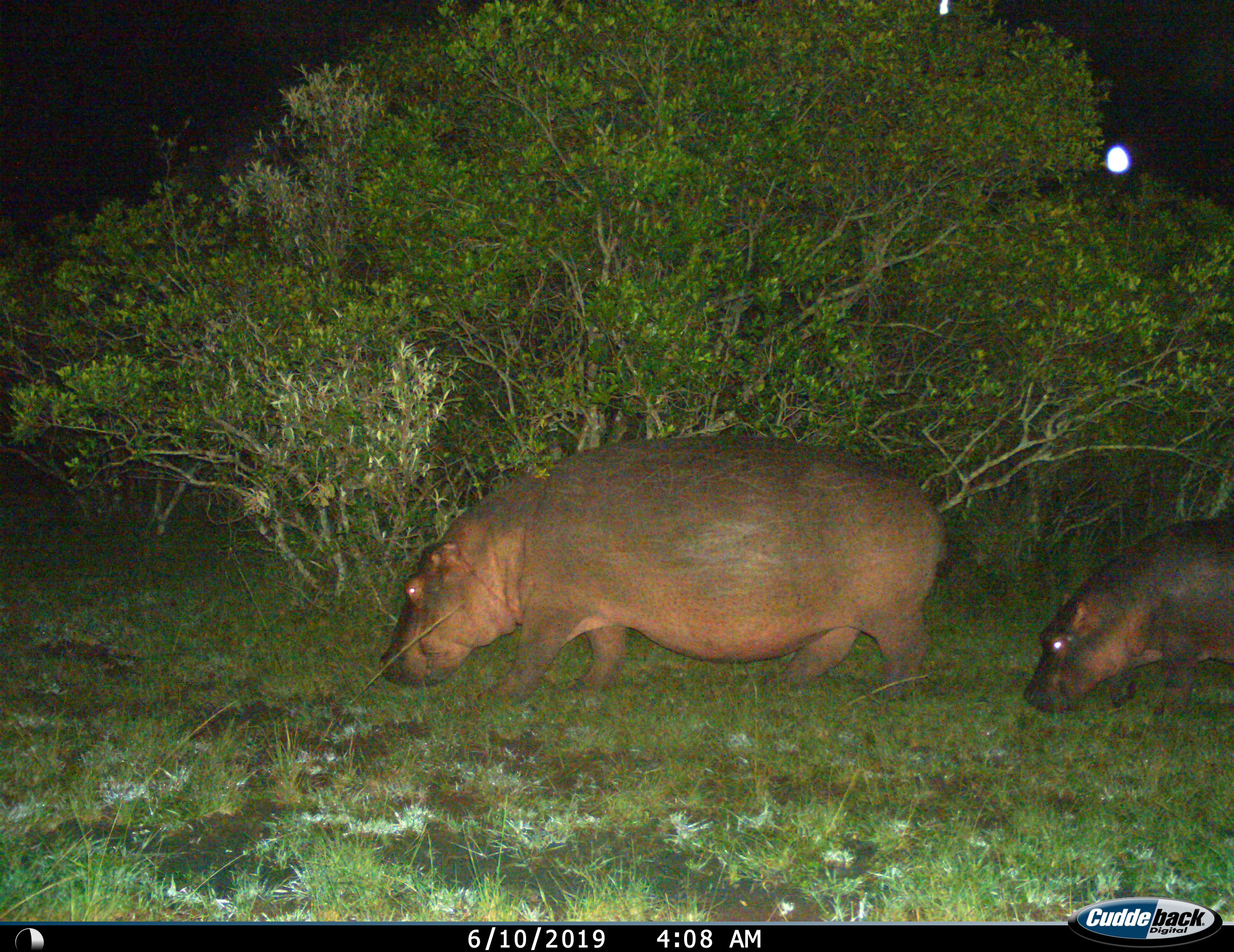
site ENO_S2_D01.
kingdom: Animalia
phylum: Chordata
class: Mammalia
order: Artiodactyla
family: Hippopotamidae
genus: Hippopotamus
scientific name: Hippopotamus amphibius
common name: hippopotamus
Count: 2.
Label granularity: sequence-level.